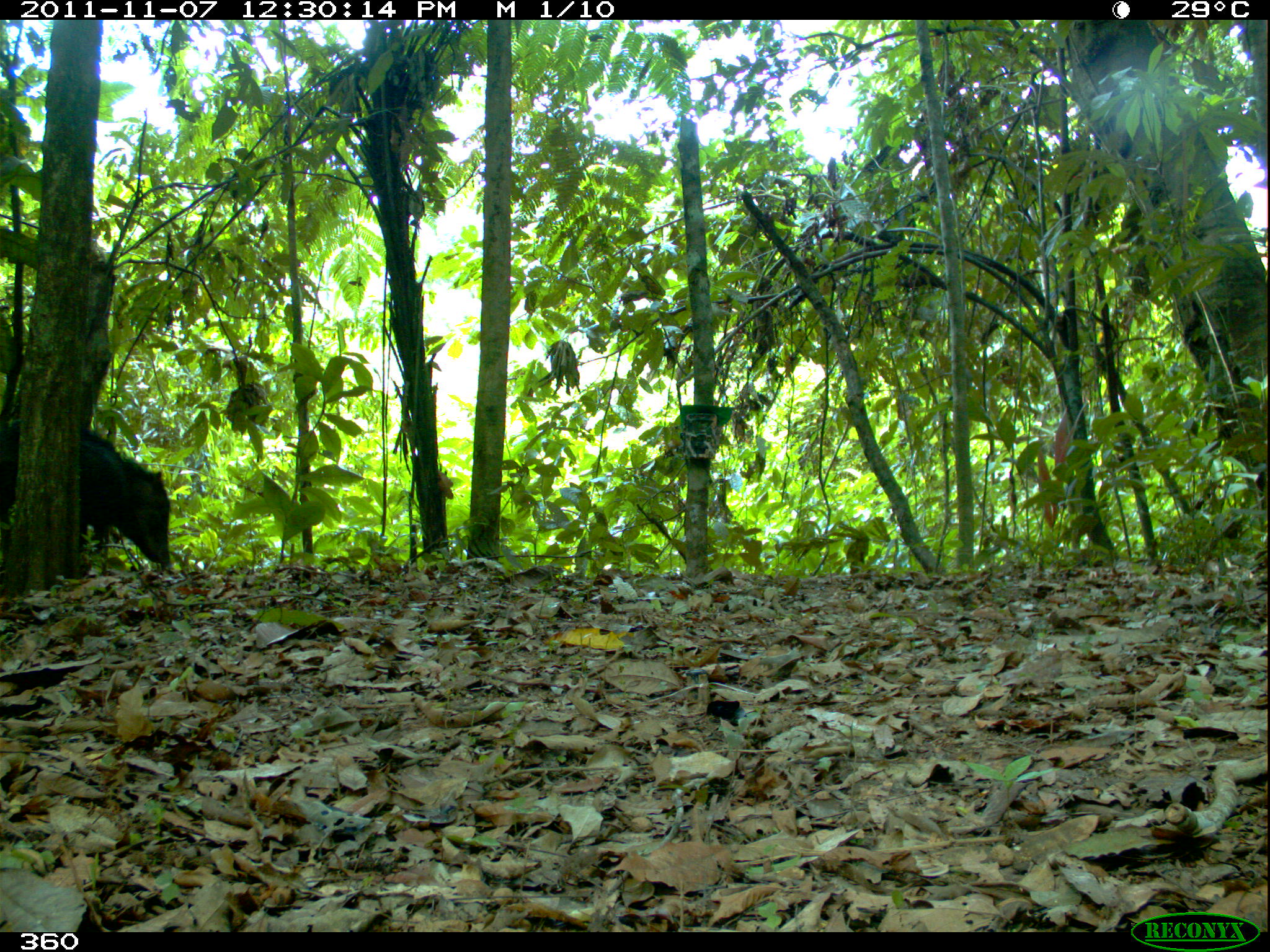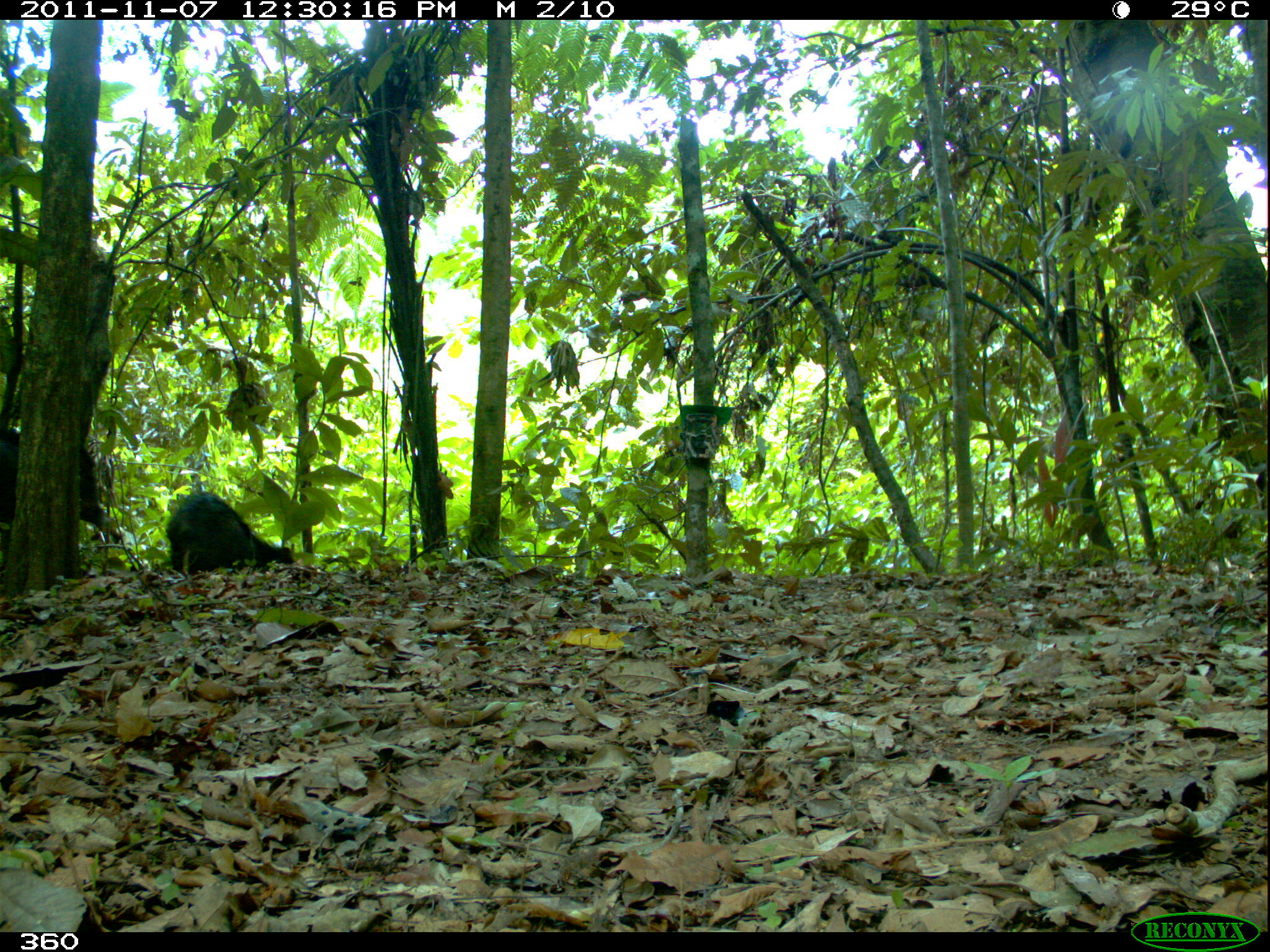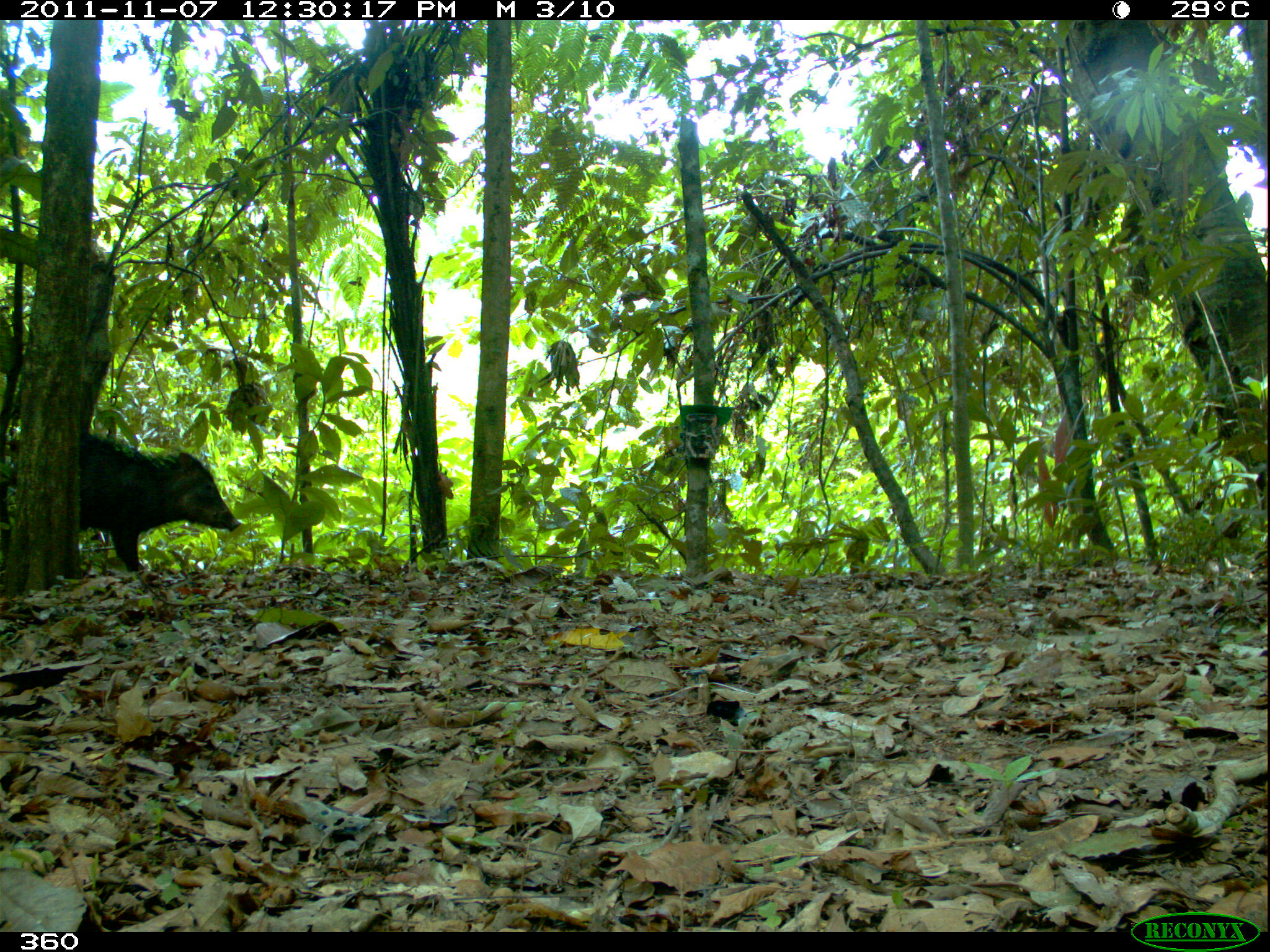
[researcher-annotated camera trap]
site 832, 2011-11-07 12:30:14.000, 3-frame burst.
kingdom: Animalia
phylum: Chordata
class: Mammalia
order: Artiodactyla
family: Tayassuidae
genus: Tayassu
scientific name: Tayassu pecari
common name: white-lipped peccary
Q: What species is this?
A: Tayassu pecari (white-lipped peccary).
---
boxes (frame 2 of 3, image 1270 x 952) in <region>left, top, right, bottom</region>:
tayassu pecari: <region>0, 426, 123, 543</region>; <region>156, 491, 295, 580</region>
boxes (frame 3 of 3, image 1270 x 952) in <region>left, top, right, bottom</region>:
tayassu pecari: <region>77, 432, 241, 573</region>